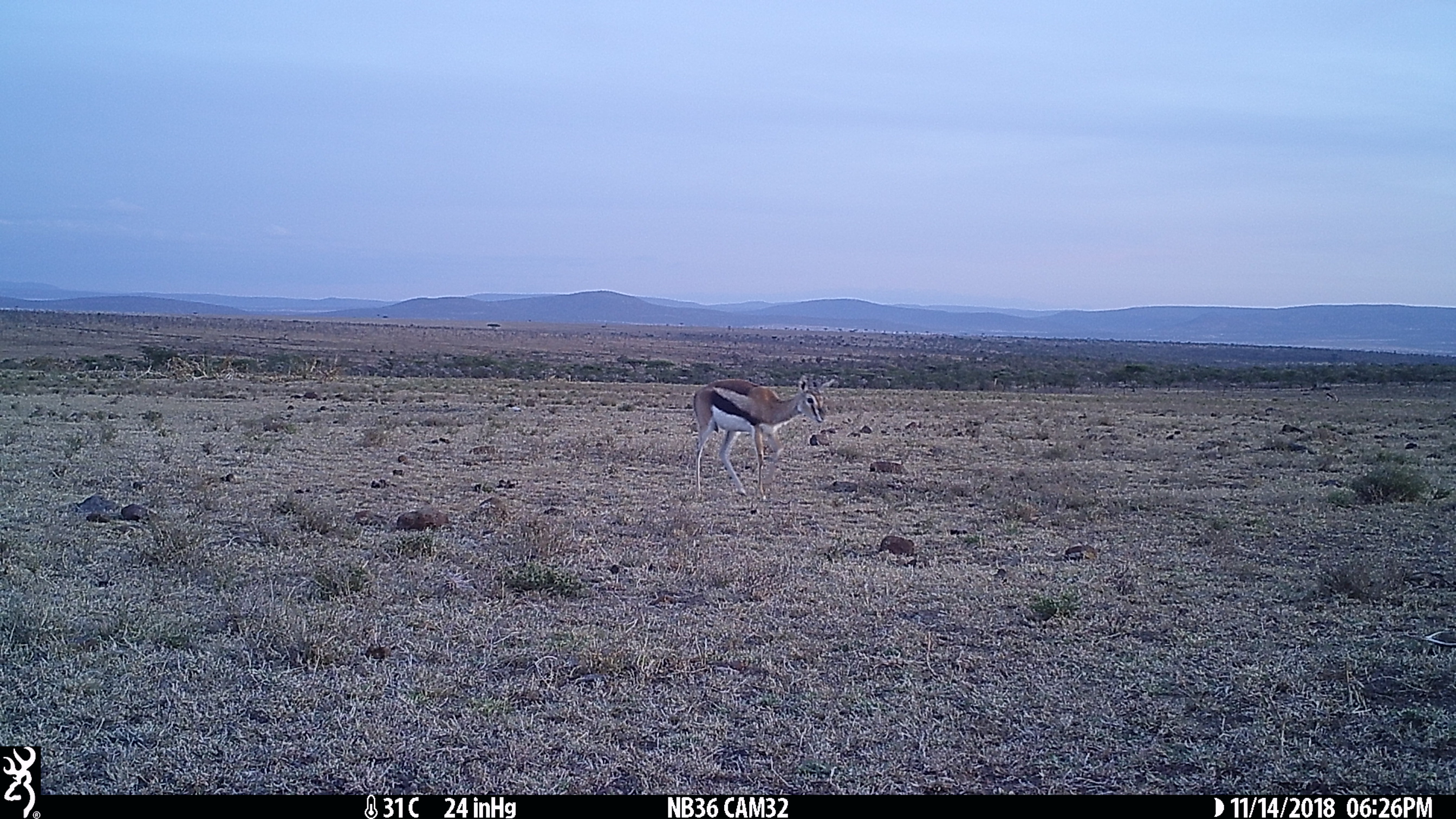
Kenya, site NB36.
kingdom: Animalia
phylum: Chordata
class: Mammalia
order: Artiodactyla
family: Bovidae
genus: Eudorcas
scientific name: Eudorcas thomsonii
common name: thomon's gazelle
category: gazelle thomsons